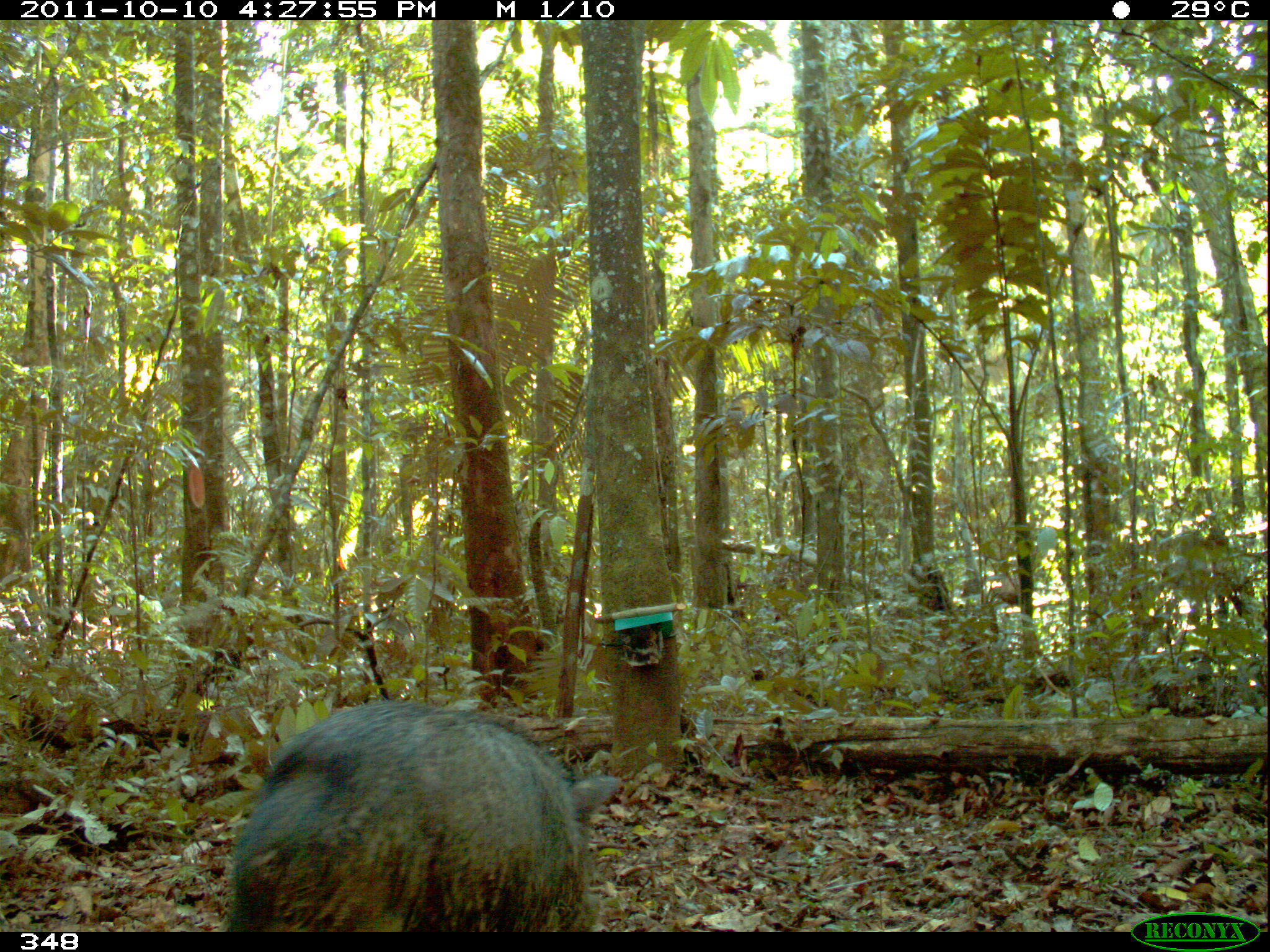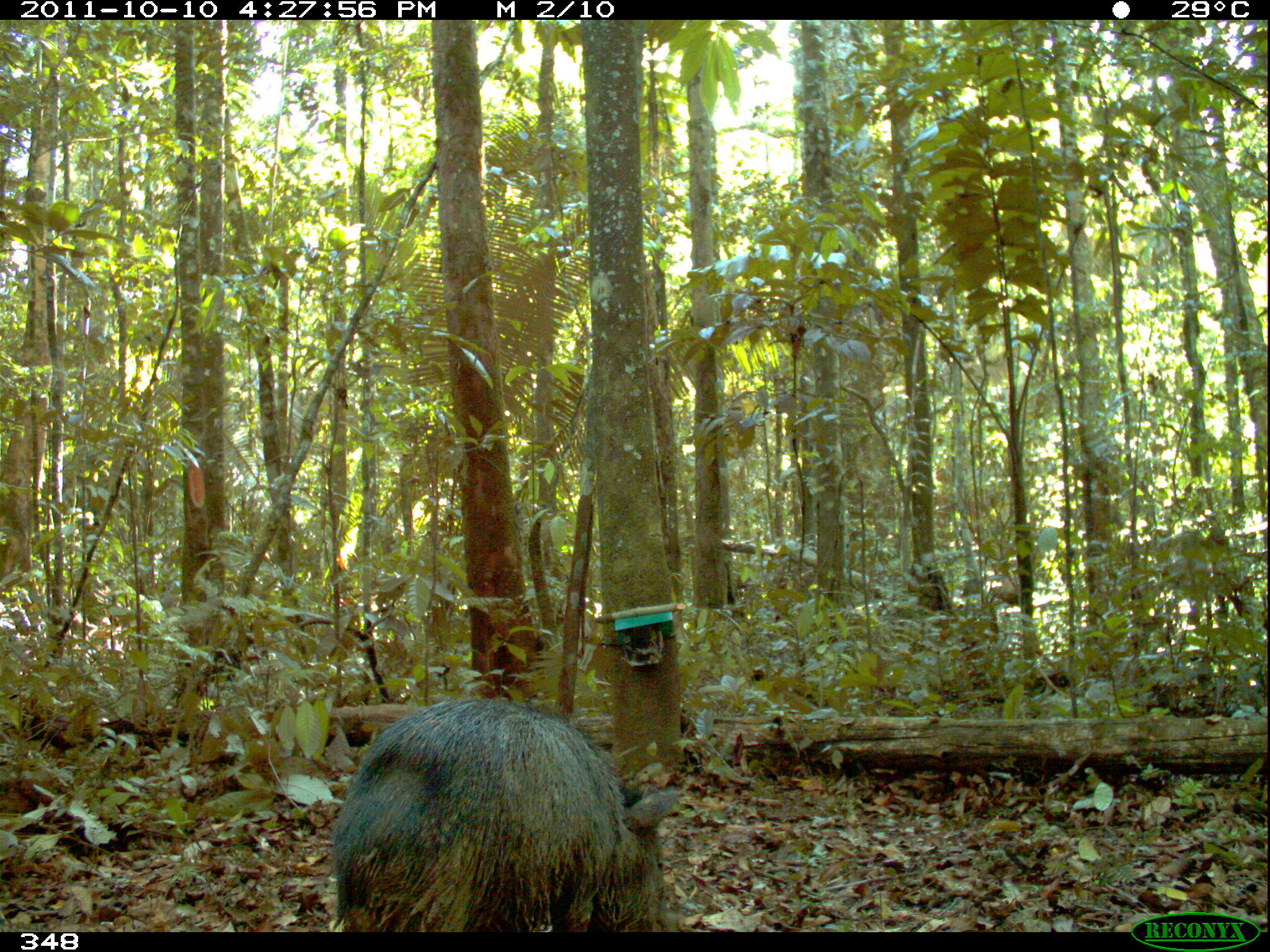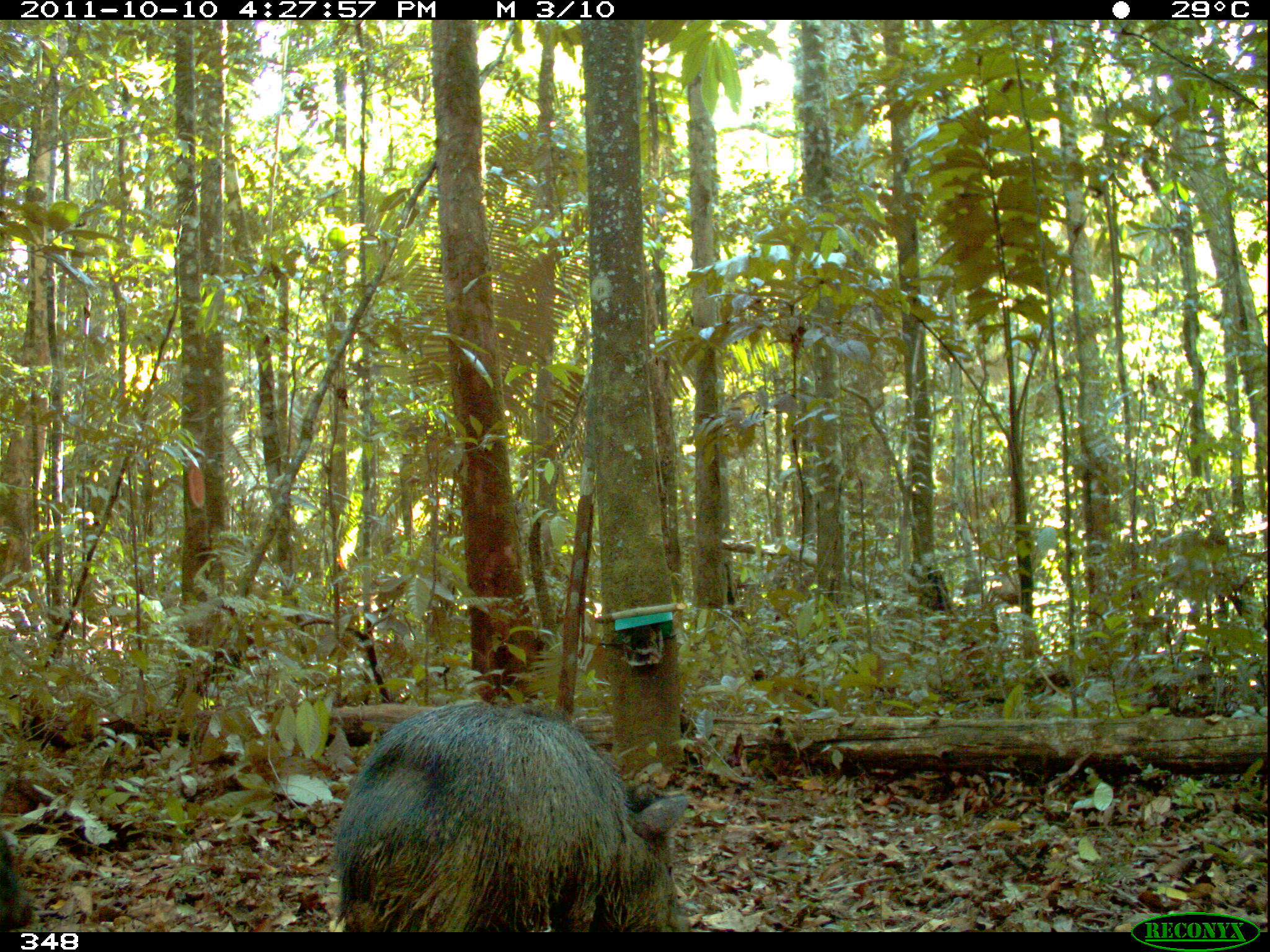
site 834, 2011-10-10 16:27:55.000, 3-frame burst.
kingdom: Animalia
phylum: Chordata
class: Mammalia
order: Artiodactyla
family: Tayassuidae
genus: Pecari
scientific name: Pecari tajacu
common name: collared peccary